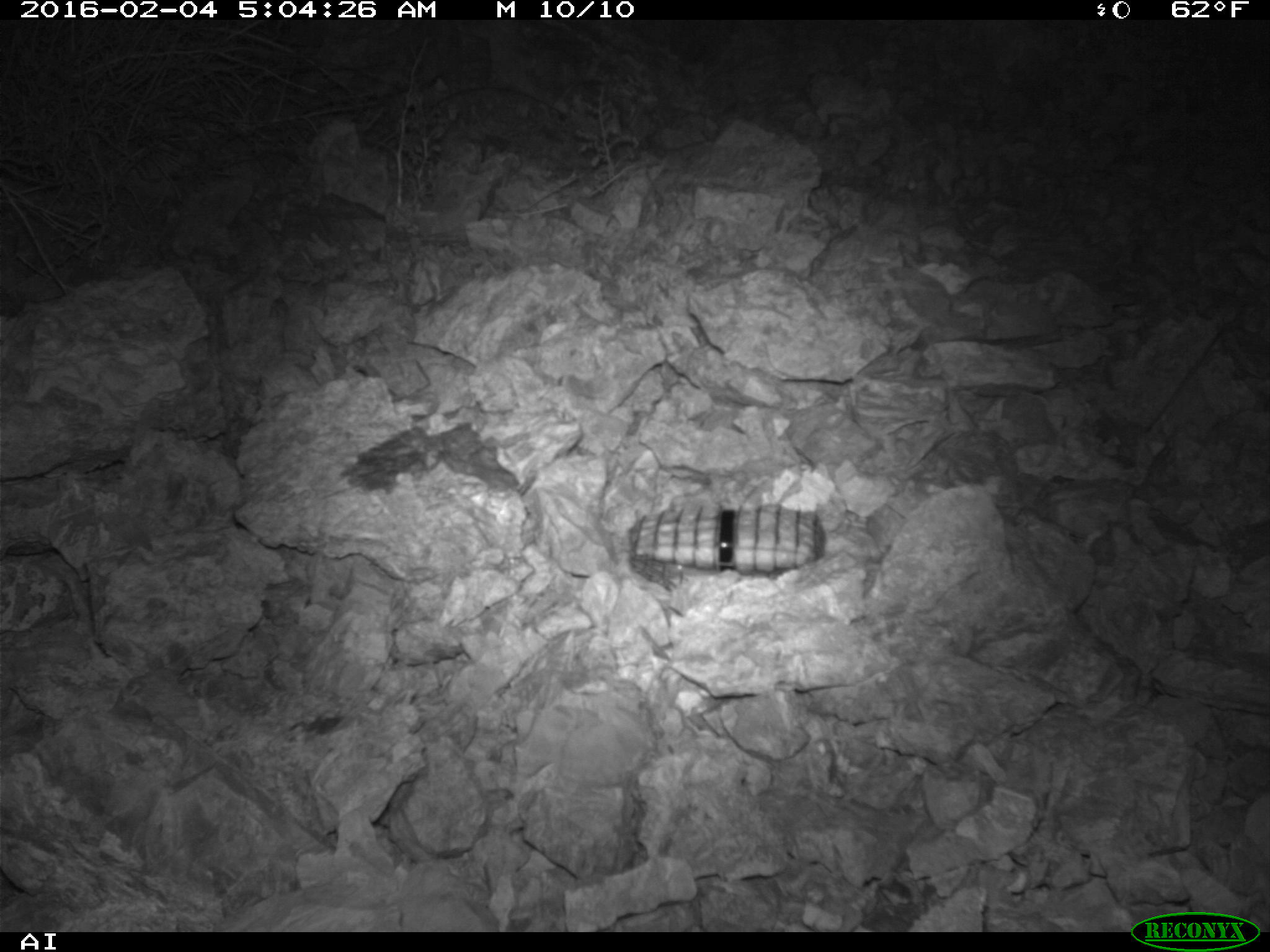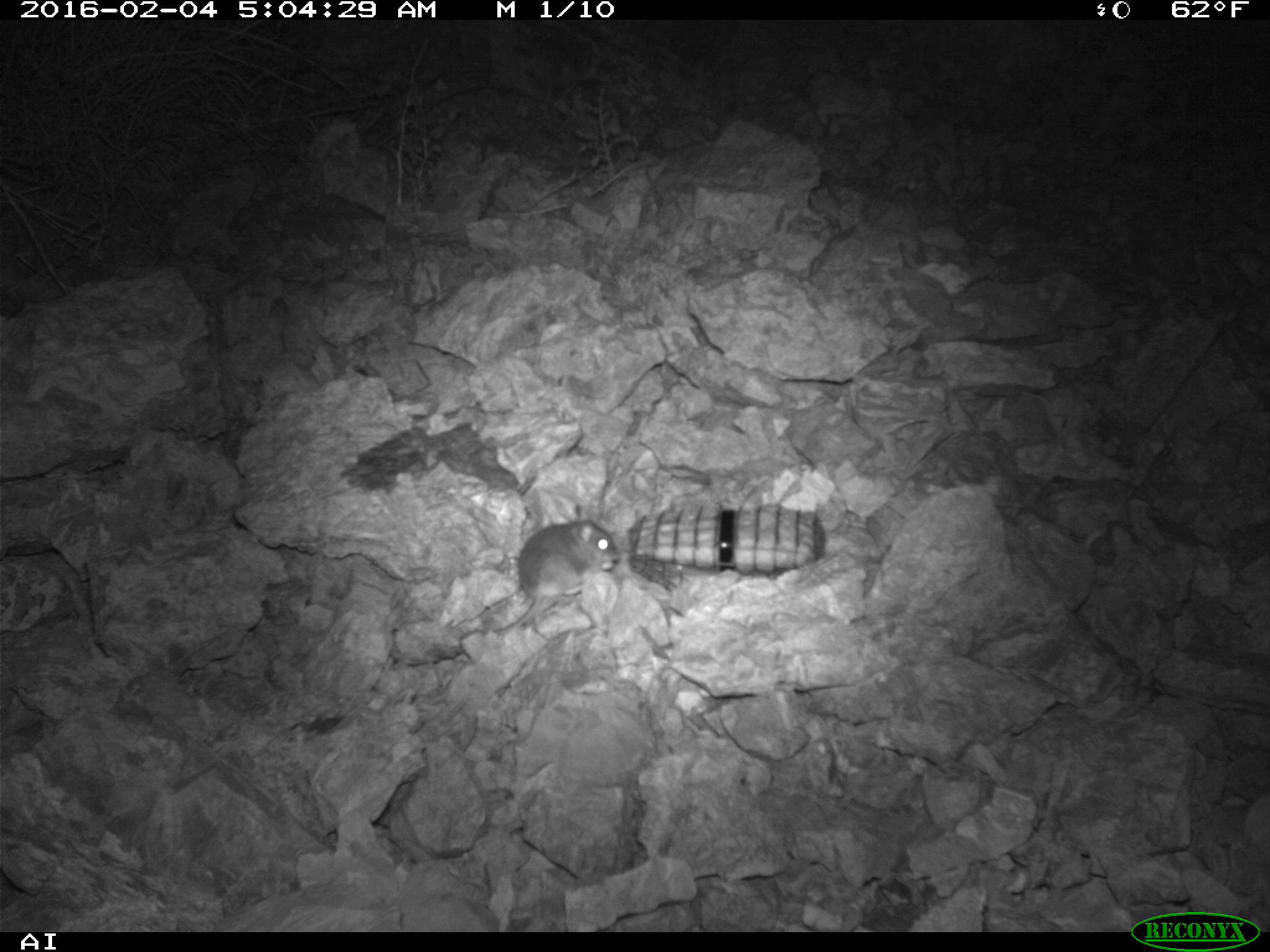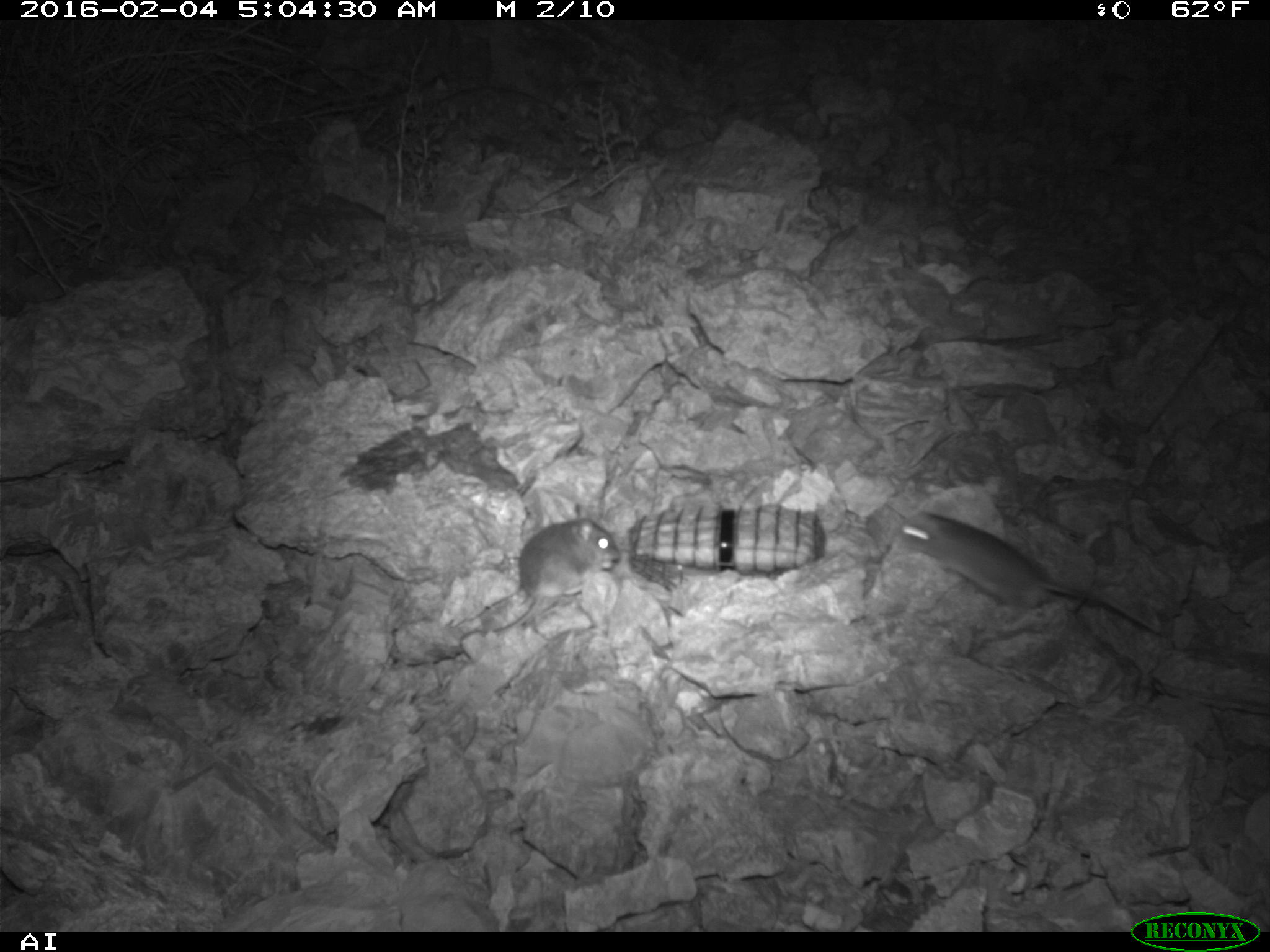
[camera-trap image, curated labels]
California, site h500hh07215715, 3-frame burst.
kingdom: Animalia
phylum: Chordata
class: Mammalia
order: Rodentia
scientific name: Rodentia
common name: rodent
Rodent (Rodentia).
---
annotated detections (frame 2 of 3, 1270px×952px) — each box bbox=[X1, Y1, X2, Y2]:
rodent: bbox=[495, 503, 621, 634]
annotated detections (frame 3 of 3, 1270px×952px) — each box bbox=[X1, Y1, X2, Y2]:
rodent: bbox=[896, 508, 1160, 634]; bbox=[459, 504, 619, 640]